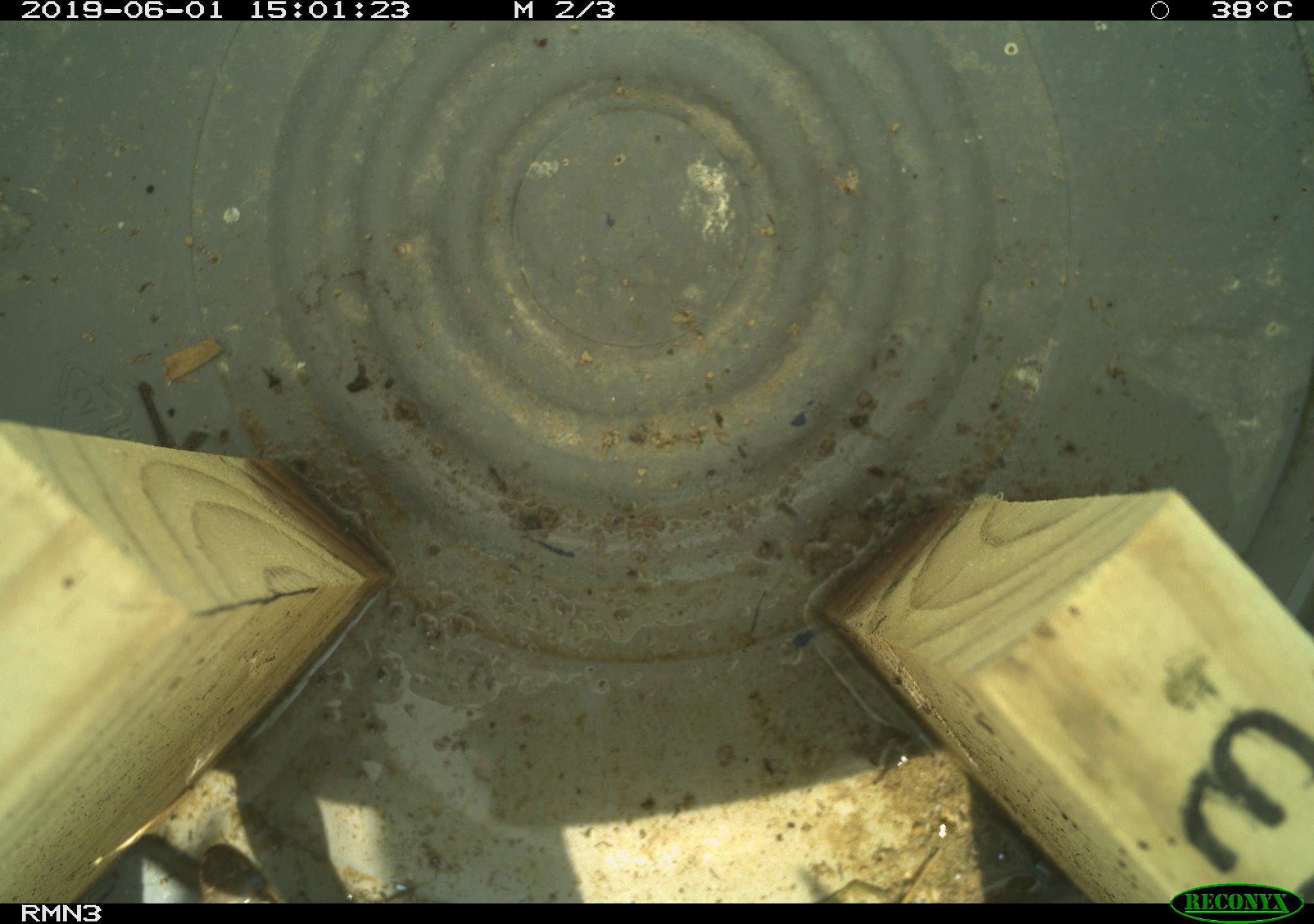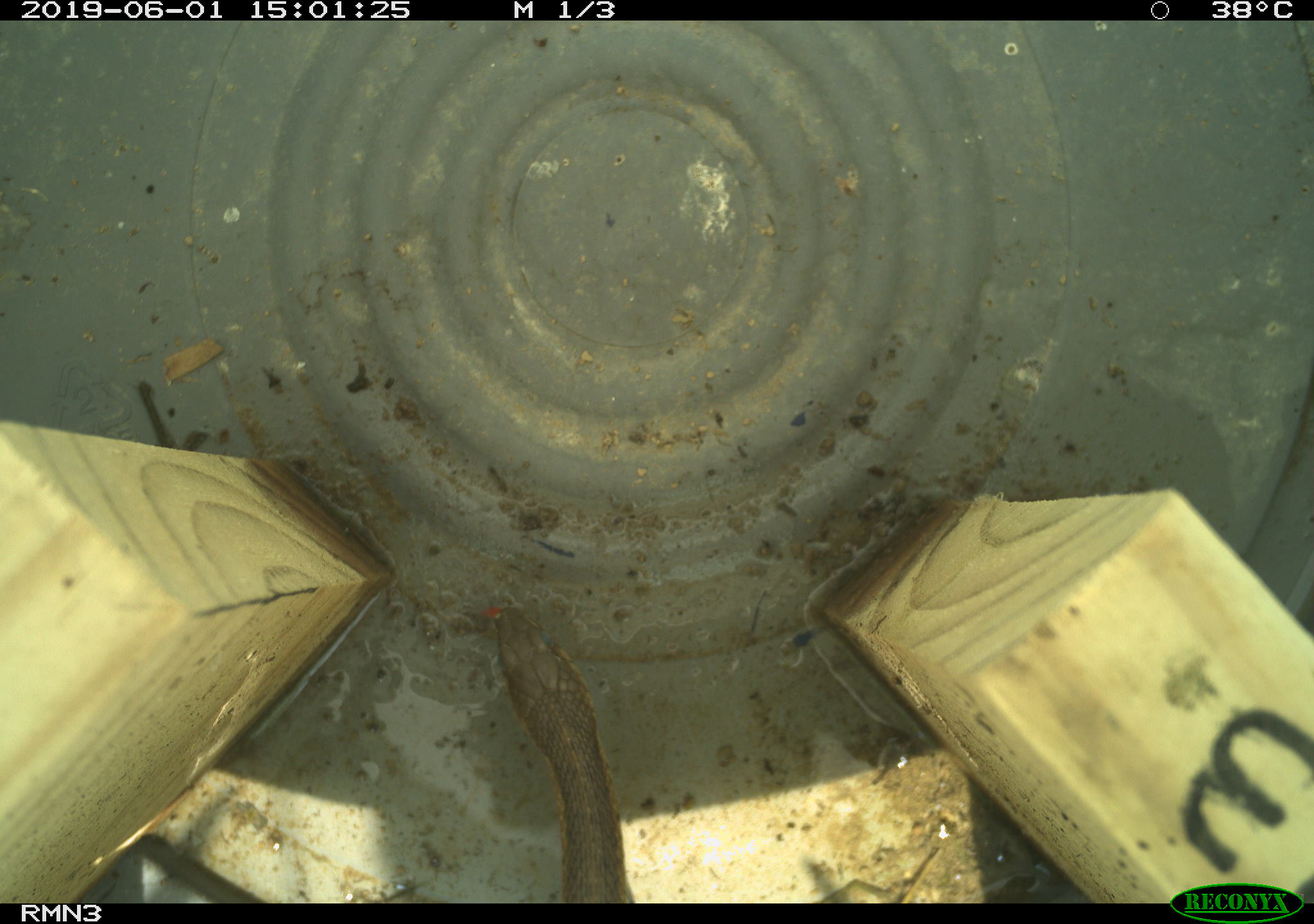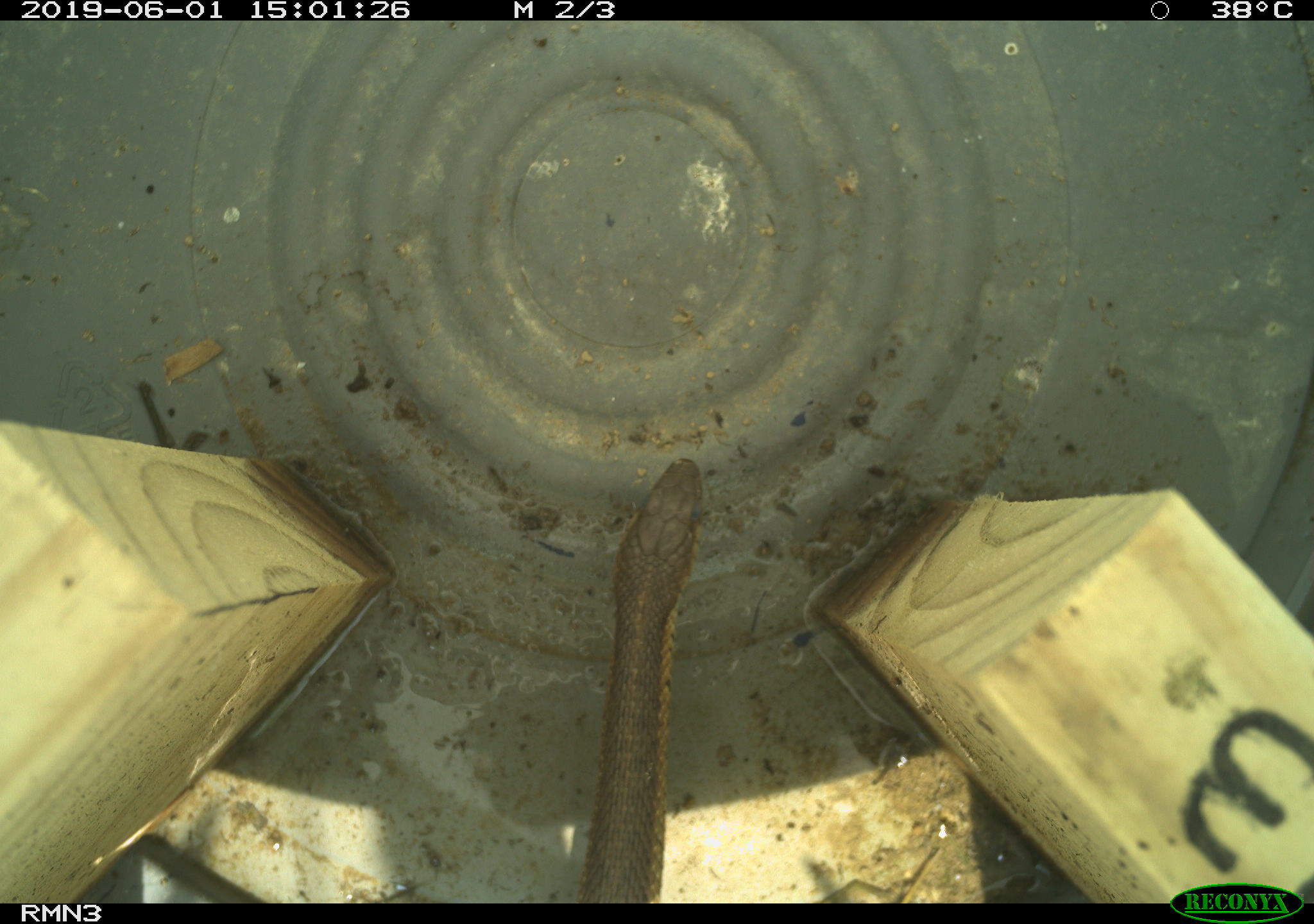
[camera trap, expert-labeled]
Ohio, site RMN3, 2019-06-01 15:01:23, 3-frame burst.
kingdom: Animalia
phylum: Chordata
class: Reptilia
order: Squamata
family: Colubridae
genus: Thamnophis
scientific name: Thamnophis sirtalis sirtalis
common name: eastern gartersnake